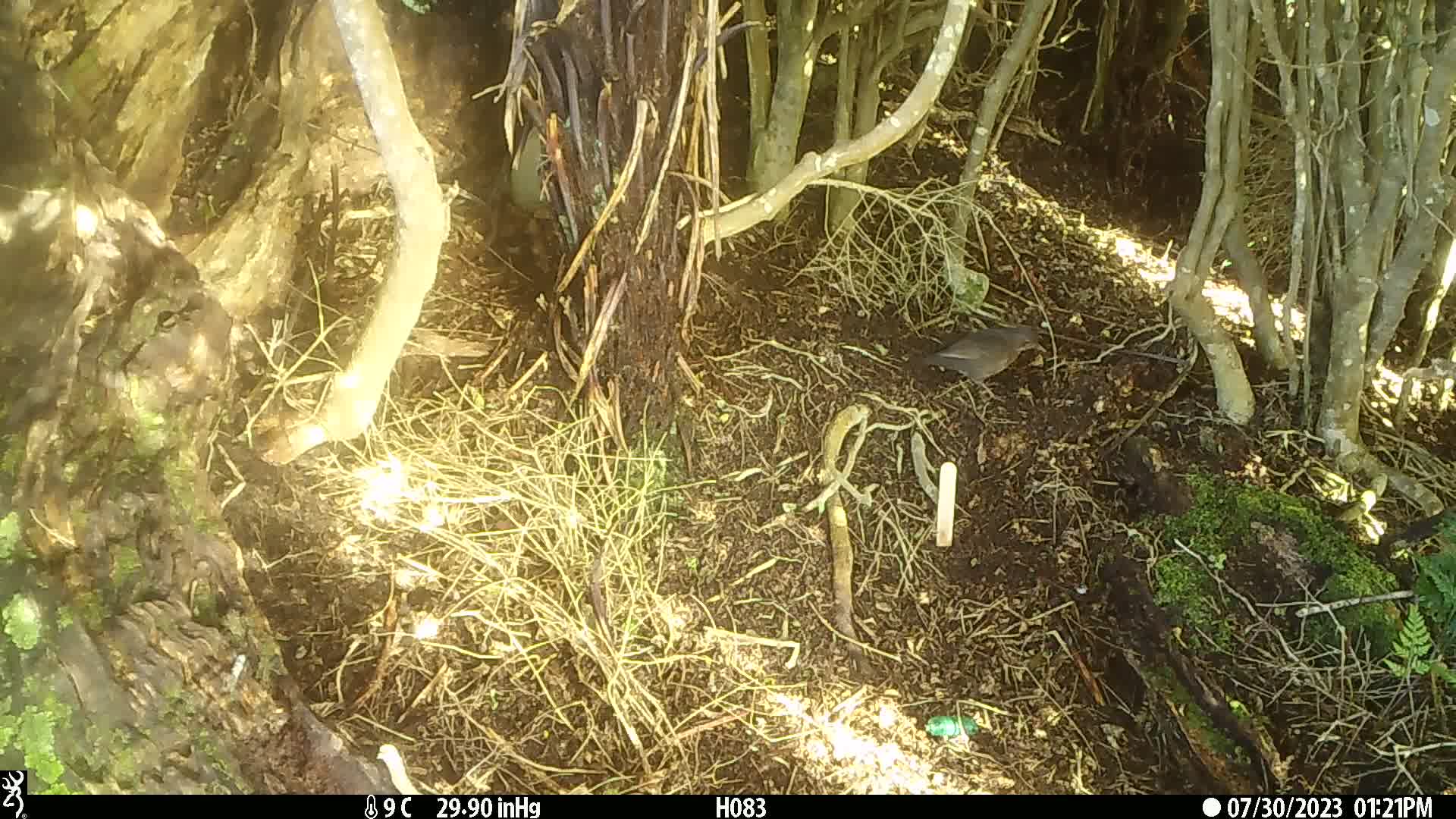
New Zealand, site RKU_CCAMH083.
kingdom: Animalia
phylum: Chordata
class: Aves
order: Passeriformes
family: Turdidae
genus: Turdus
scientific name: Turdus philomelos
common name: song thrush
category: thrush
Thrush (song thrush) (Turdus philomelos).